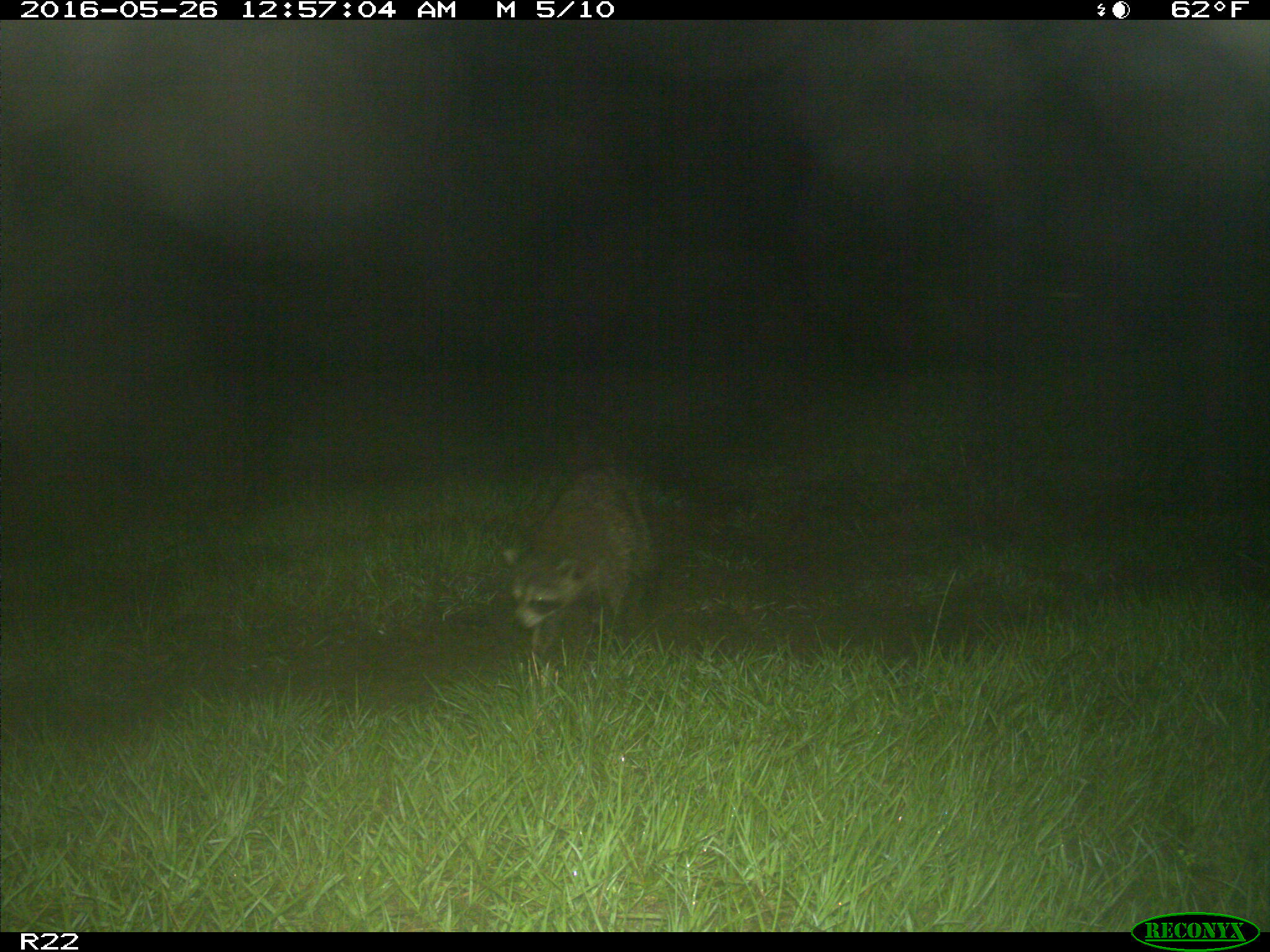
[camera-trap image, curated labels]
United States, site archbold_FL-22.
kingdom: Animalia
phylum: Chordata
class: Mammalia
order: Carnivora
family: Procyonidae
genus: Procyon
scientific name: Procyon lotor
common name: common raccoon